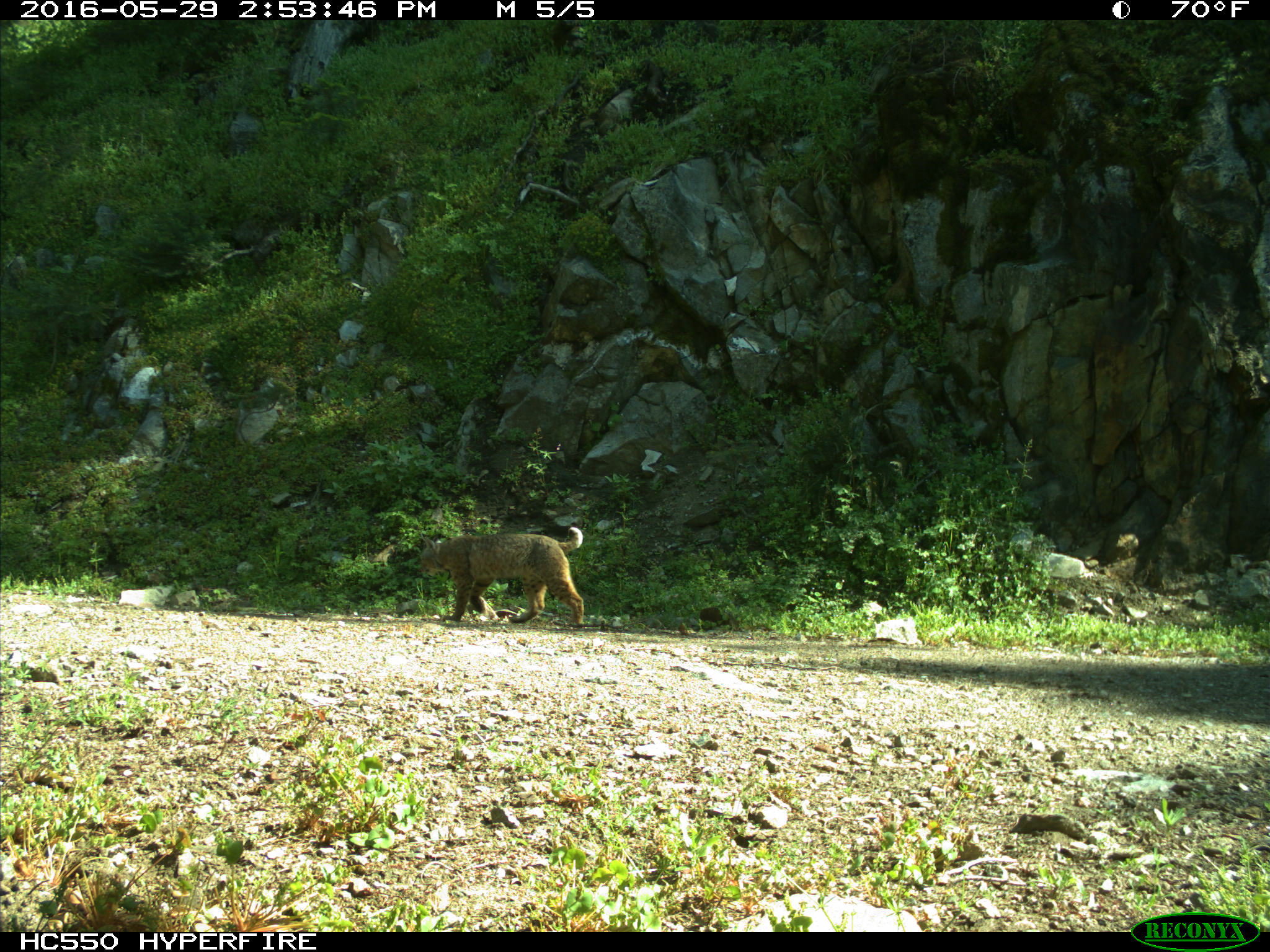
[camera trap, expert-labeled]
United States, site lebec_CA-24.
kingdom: Animalia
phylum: Chordata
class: Mammalia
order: Carnivora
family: Felidae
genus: Lynx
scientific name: Lynx rufus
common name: bobcat